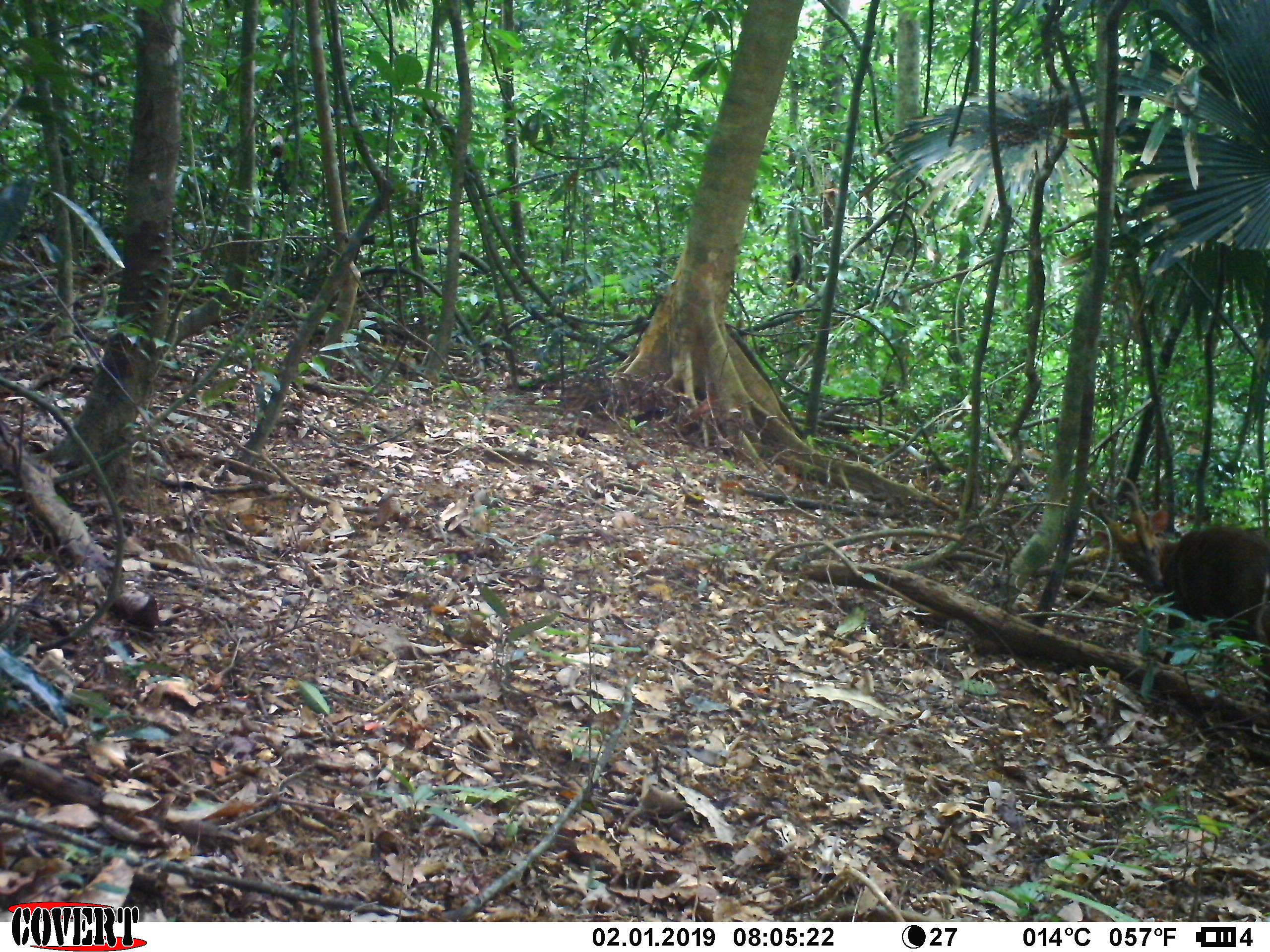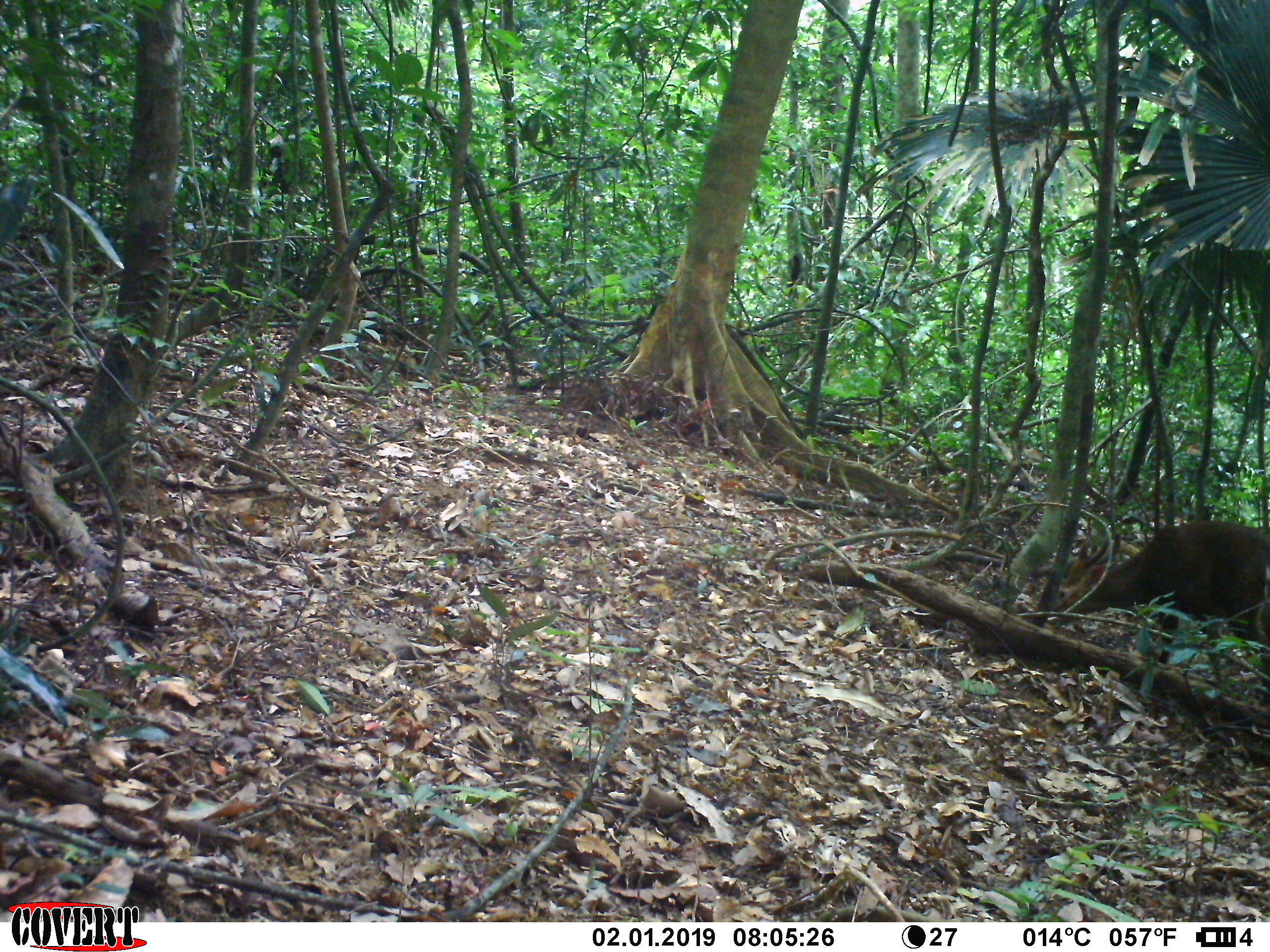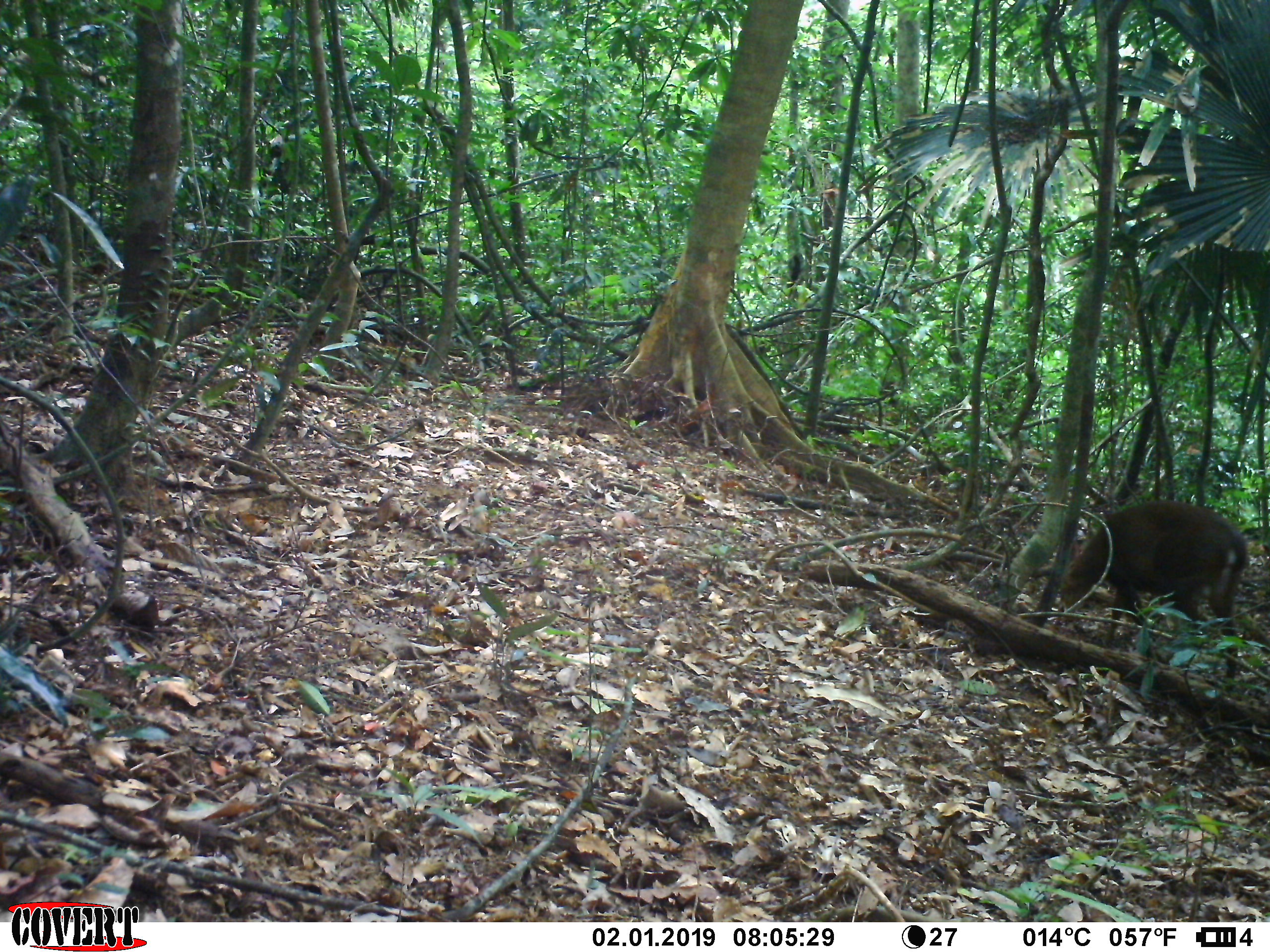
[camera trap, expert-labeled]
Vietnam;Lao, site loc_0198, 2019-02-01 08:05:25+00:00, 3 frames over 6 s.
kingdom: Animalia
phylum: Chordata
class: Mammalia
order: Artiodactyla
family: Cervidae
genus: Muntiacus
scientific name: Muntiacus vuquangensis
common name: large-antlered muntjac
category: large antlered muntjac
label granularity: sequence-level